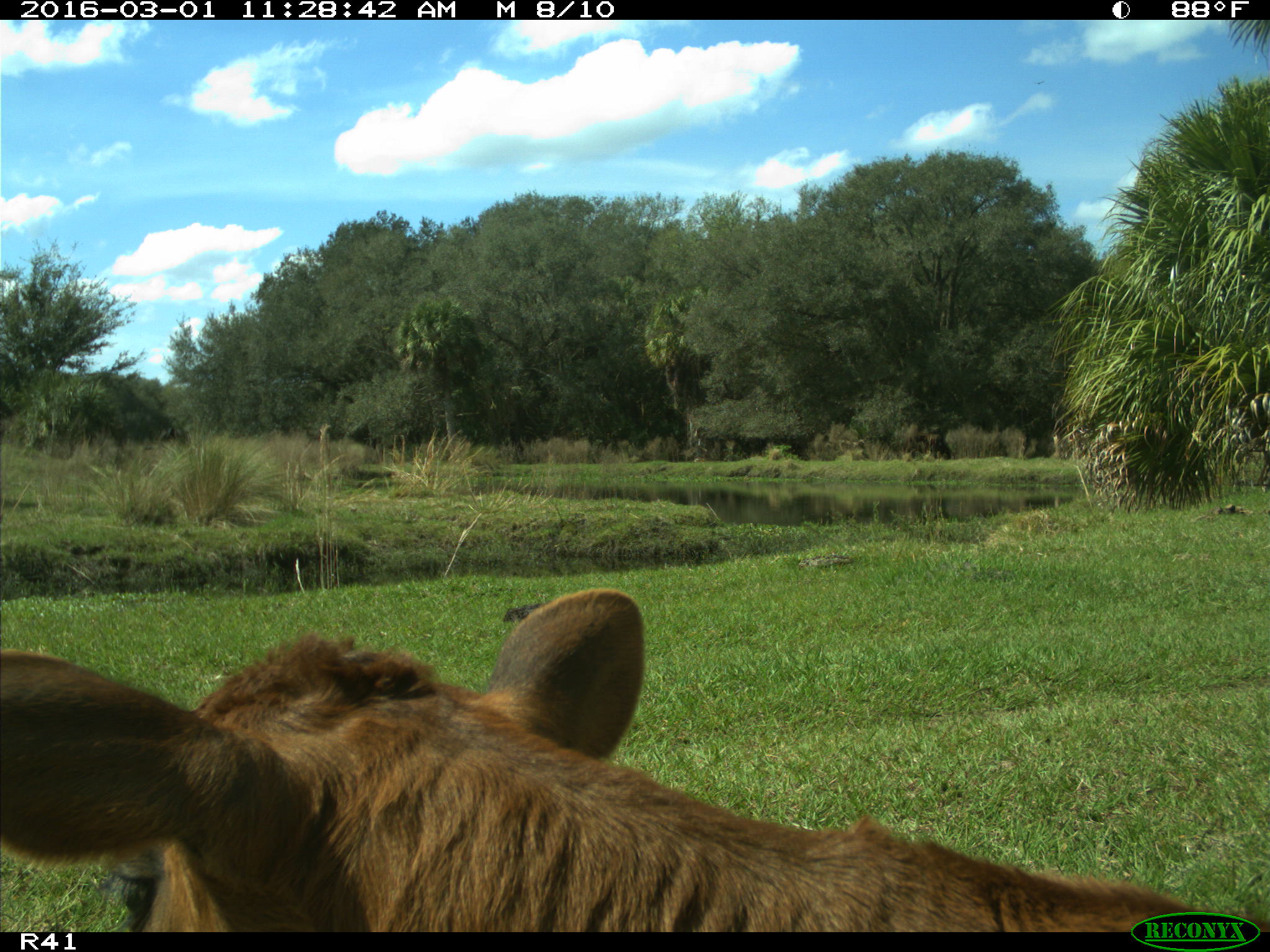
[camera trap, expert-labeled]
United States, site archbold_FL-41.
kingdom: Animalia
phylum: Chordata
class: Mammalia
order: Artiodactyla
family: Bovidae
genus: Bos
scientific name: Bos taurus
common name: domestic cow